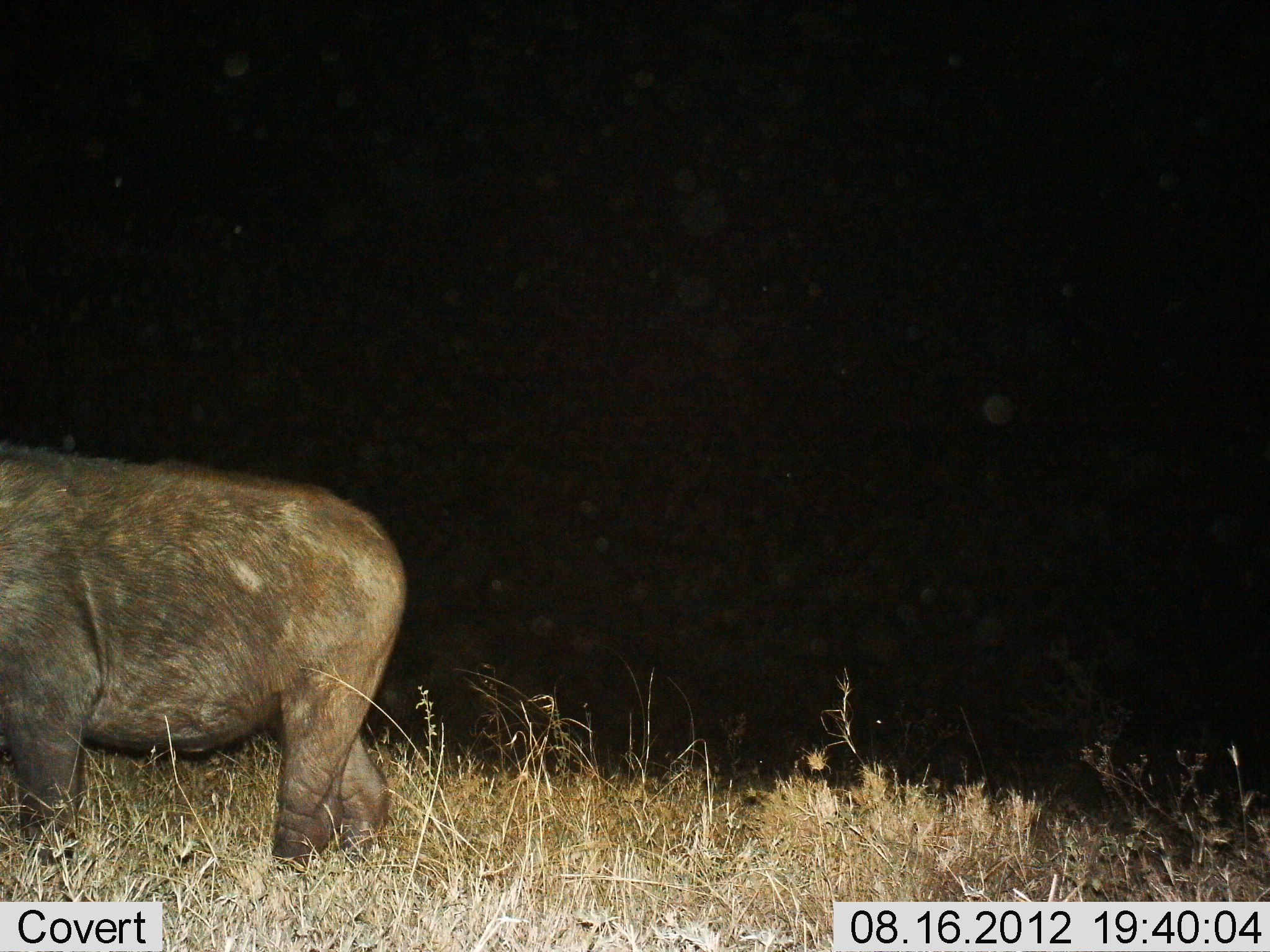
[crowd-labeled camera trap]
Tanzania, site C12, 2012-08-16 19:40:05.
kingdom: Animalia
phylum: Chordata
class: Mammalia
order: Artiodactyla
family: Suidae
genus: Phacochoerus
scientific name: Phacochoerus africanus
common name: warthog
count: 1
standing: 80%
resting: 0%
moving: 20%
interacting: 0%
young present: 0%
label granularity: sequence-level